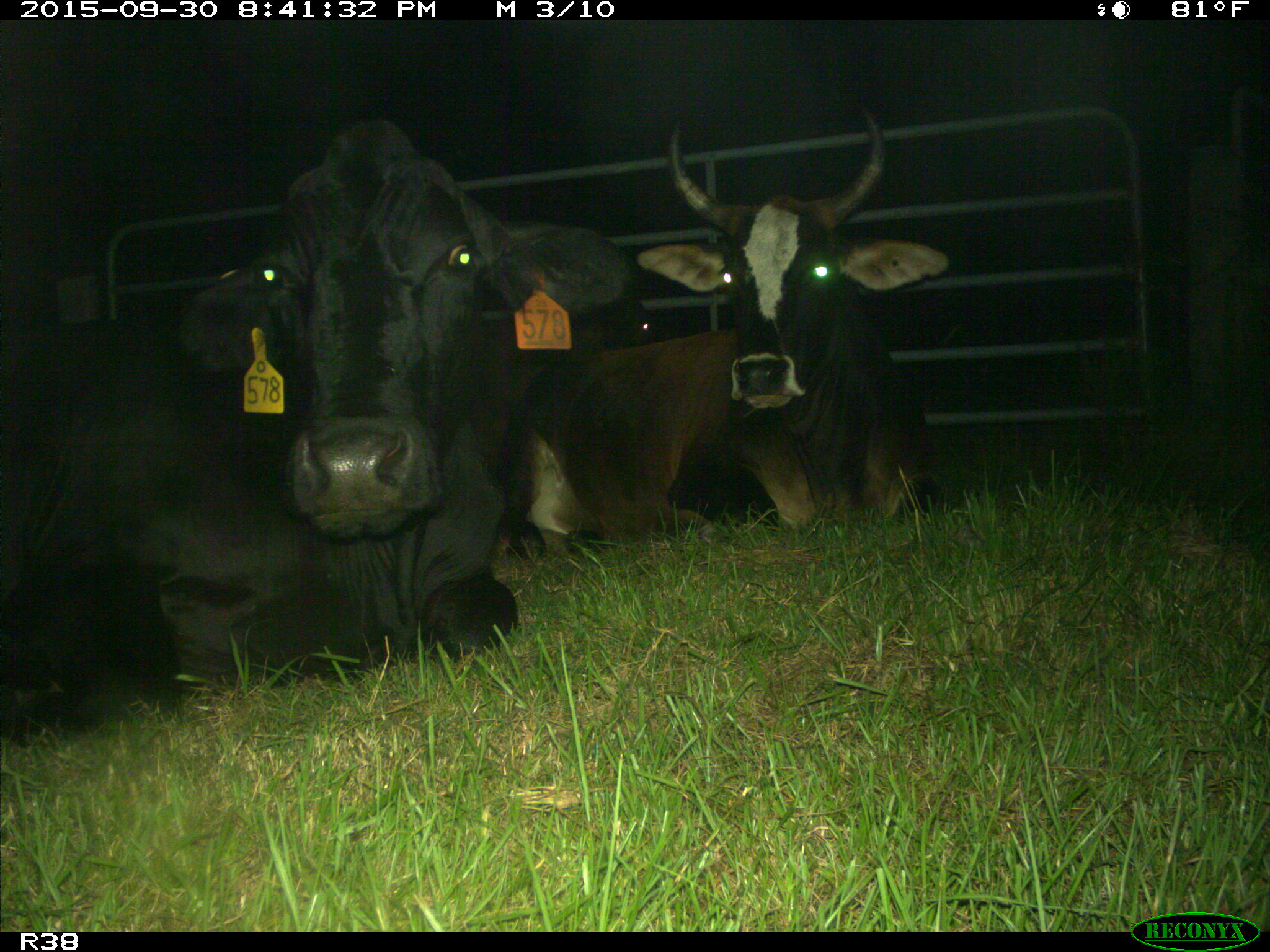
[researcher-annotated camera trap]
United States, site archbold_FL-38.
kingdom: Animalia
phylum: Chordata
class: Mammalia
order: Artiodactyla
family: Bovidae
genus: Bos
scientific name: Bos taurus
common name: domestic cow